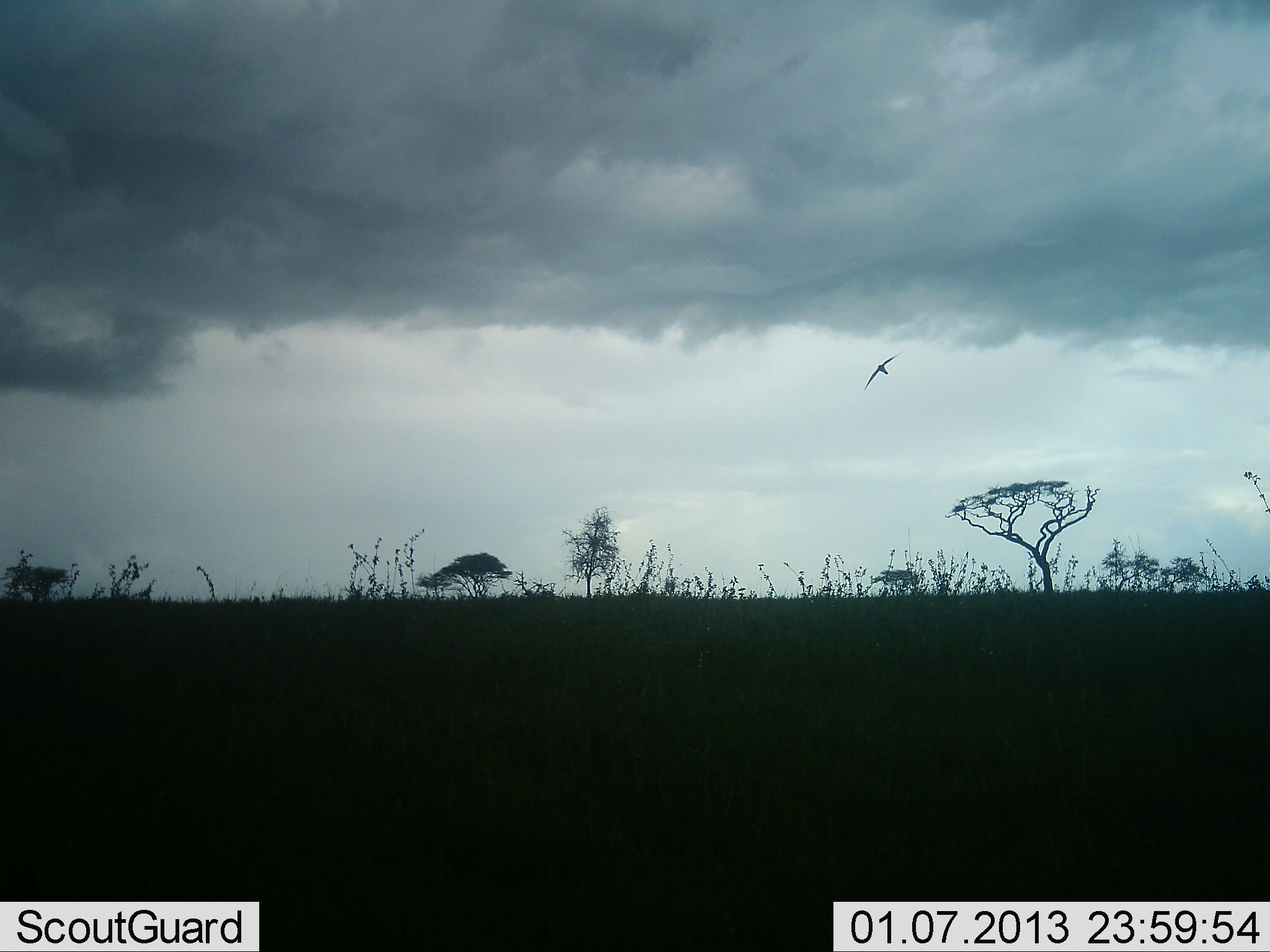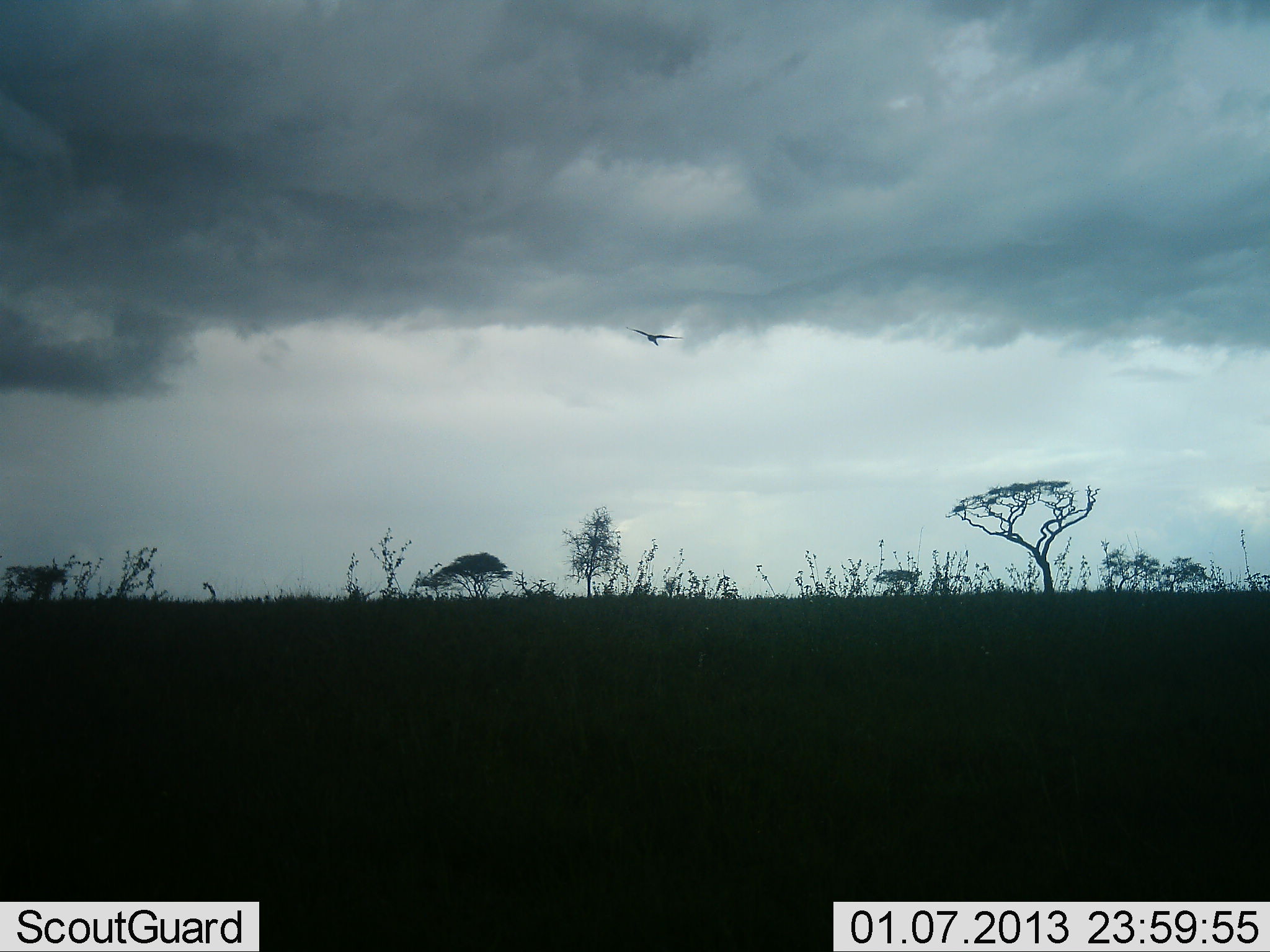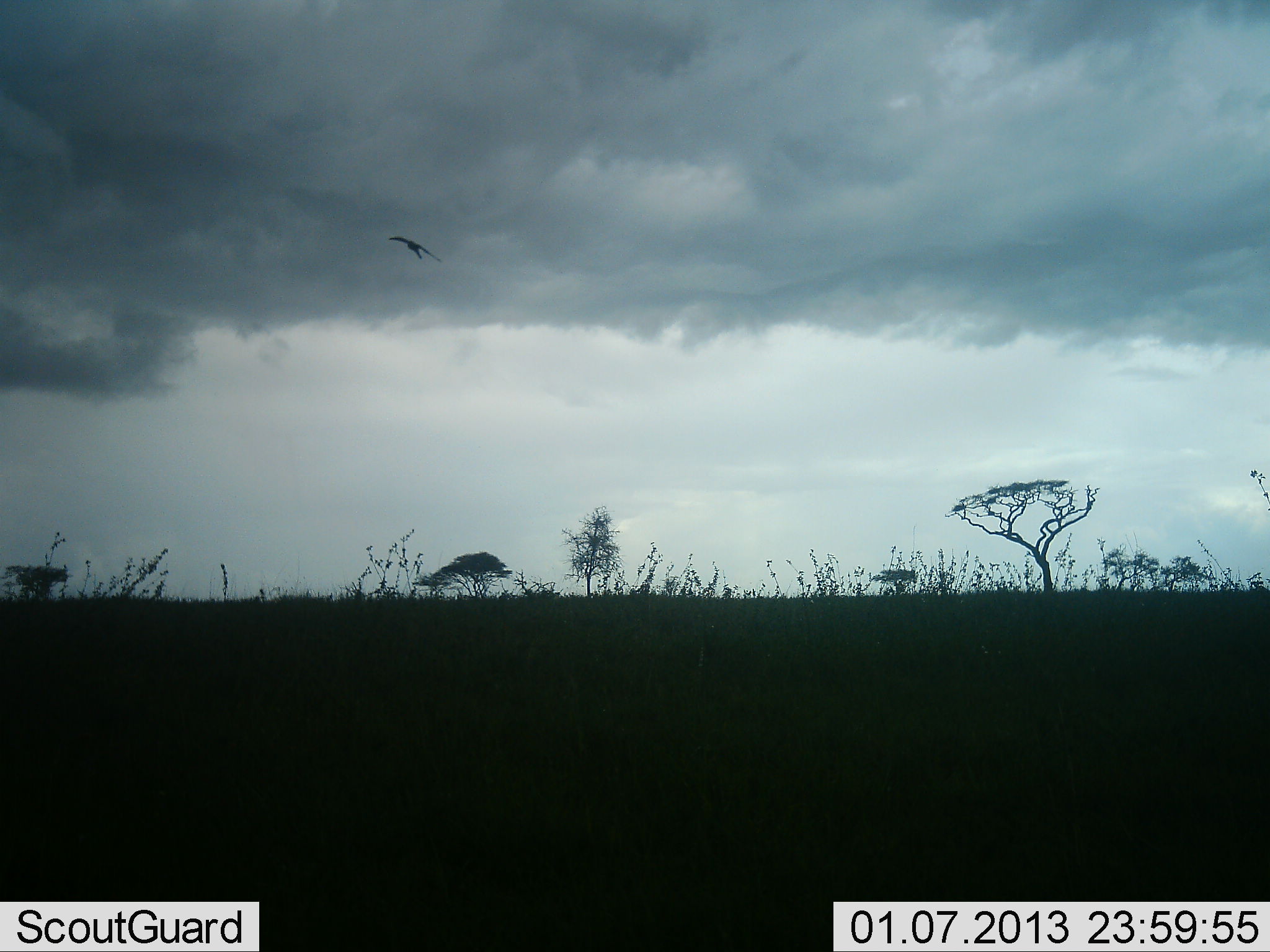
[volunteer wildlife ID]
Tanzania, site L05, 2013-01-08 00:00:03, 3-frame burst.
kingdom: Animalia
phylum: Chordata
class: Aves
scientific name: Aves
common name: bird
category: otherbird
Otherbird (bird) (Aves), count 1. Behavior (volunteer vote fractions): standing 0%, resting 4%, moving 96%, interacting 0%. Young present (vote fraction): 0%. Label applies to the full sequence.